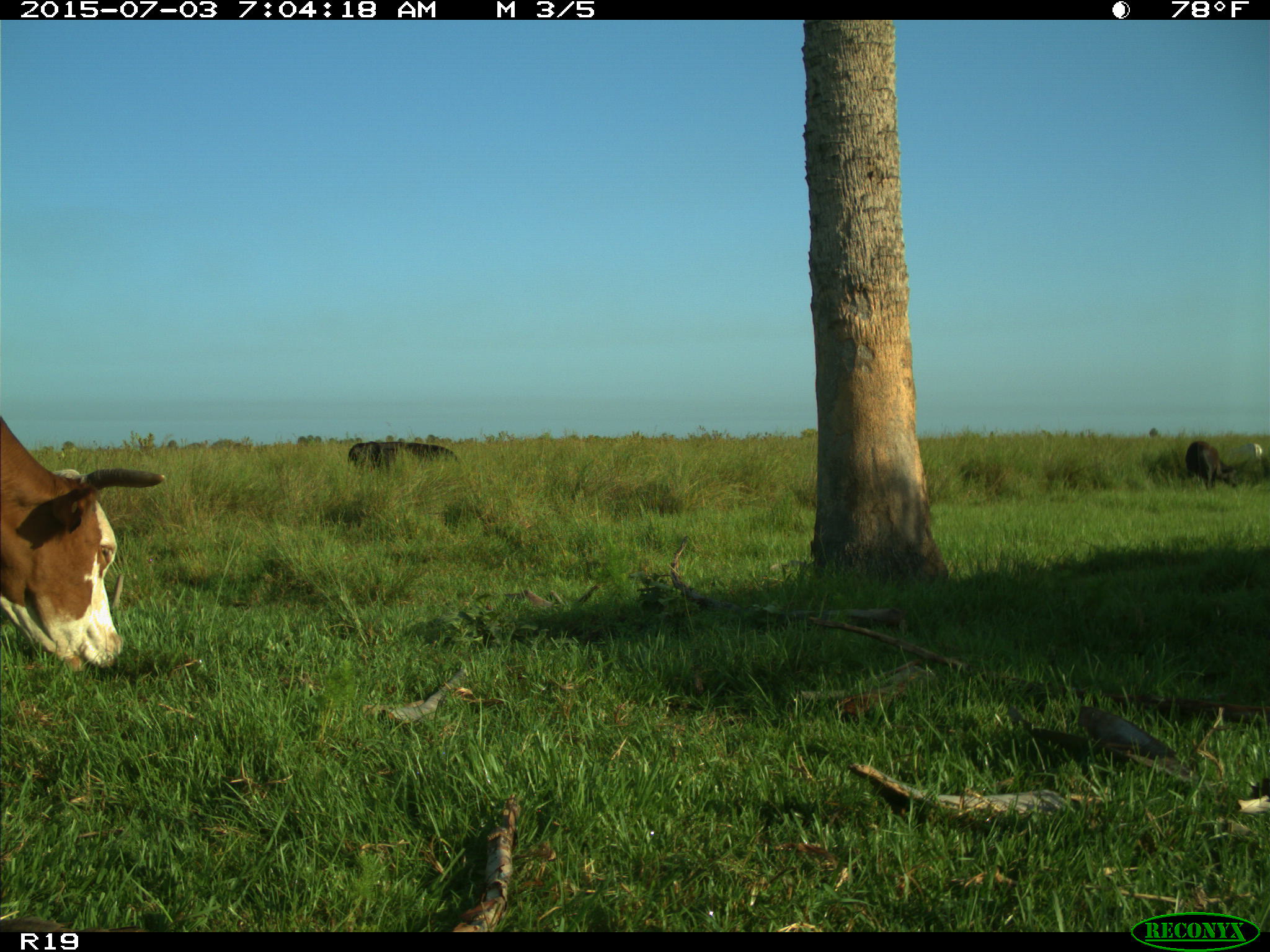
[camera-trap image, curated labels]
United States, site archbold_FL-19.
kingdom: Animalia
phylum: Chordata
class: Mammalia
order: Artiodactyla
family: Bovidae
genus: Bos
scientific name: Bos taurus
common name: domestic cow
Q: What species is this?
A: Bos taurus (domestic cow).